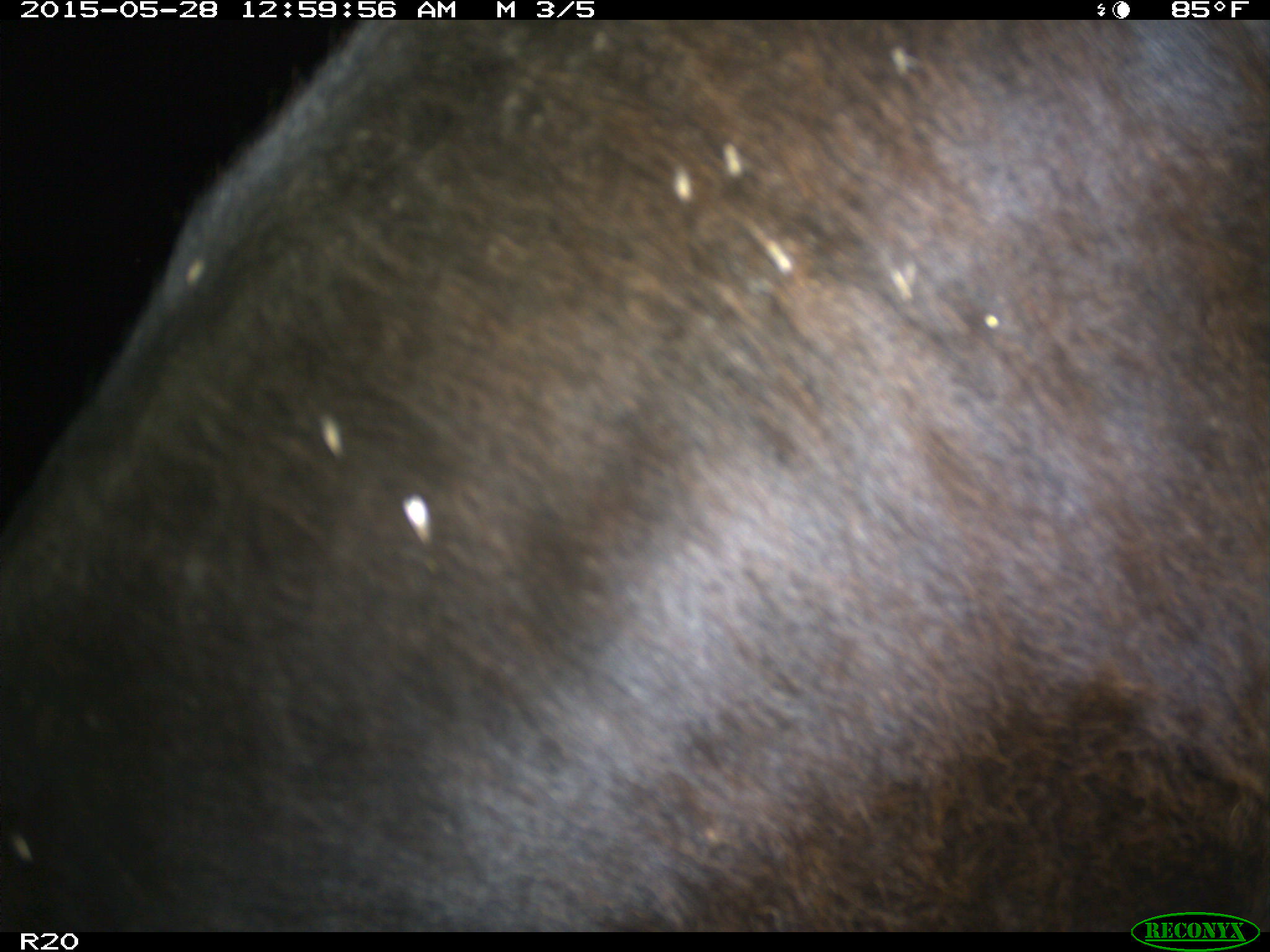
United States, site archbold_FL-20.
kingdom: Animalia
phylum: Chordata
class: Mammalia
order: Artiodactyla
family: Bovidae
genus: Bos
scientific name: Bos taurus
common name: domestic cow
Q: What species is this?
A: Bos taurus (domestic cow).